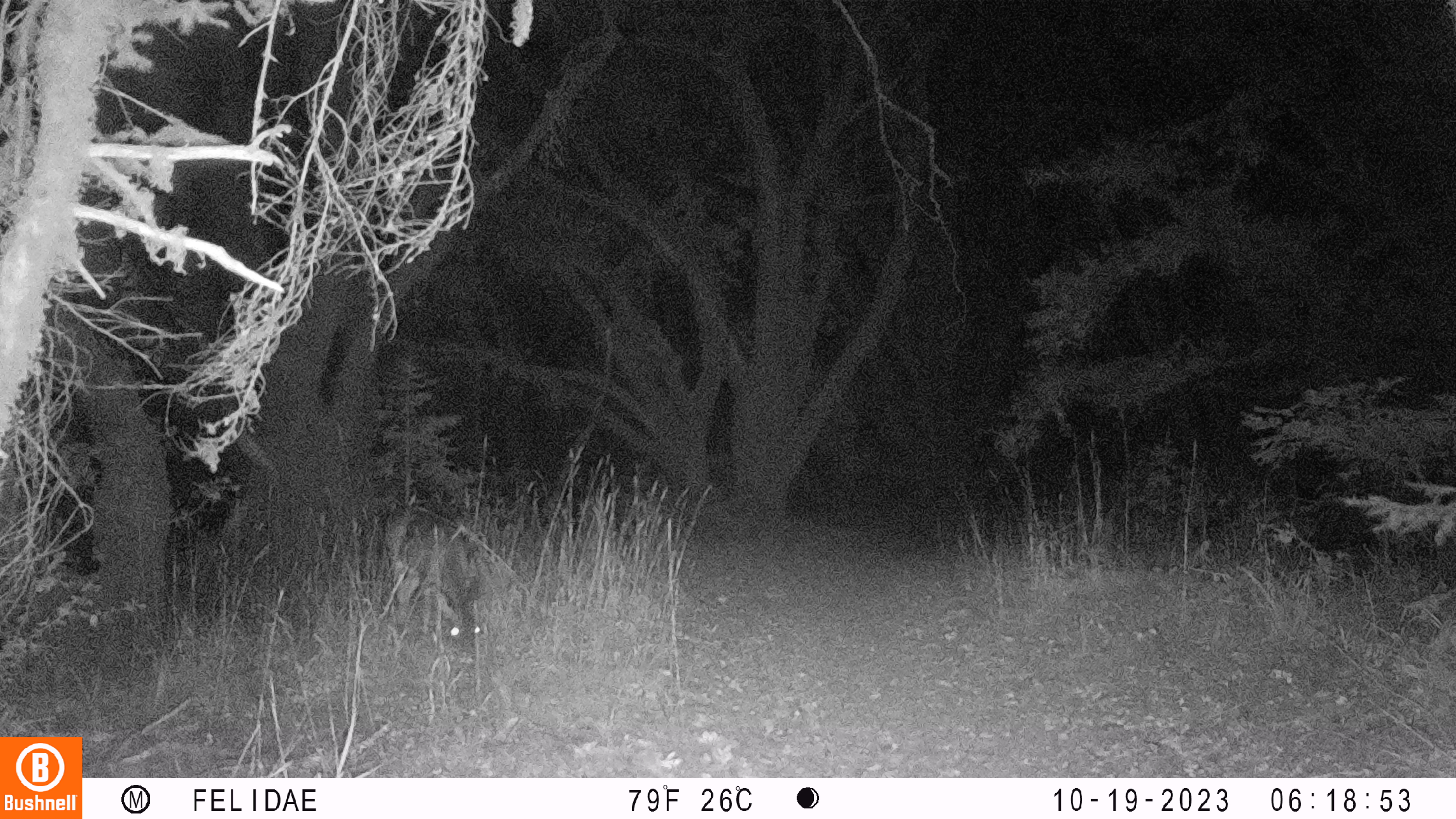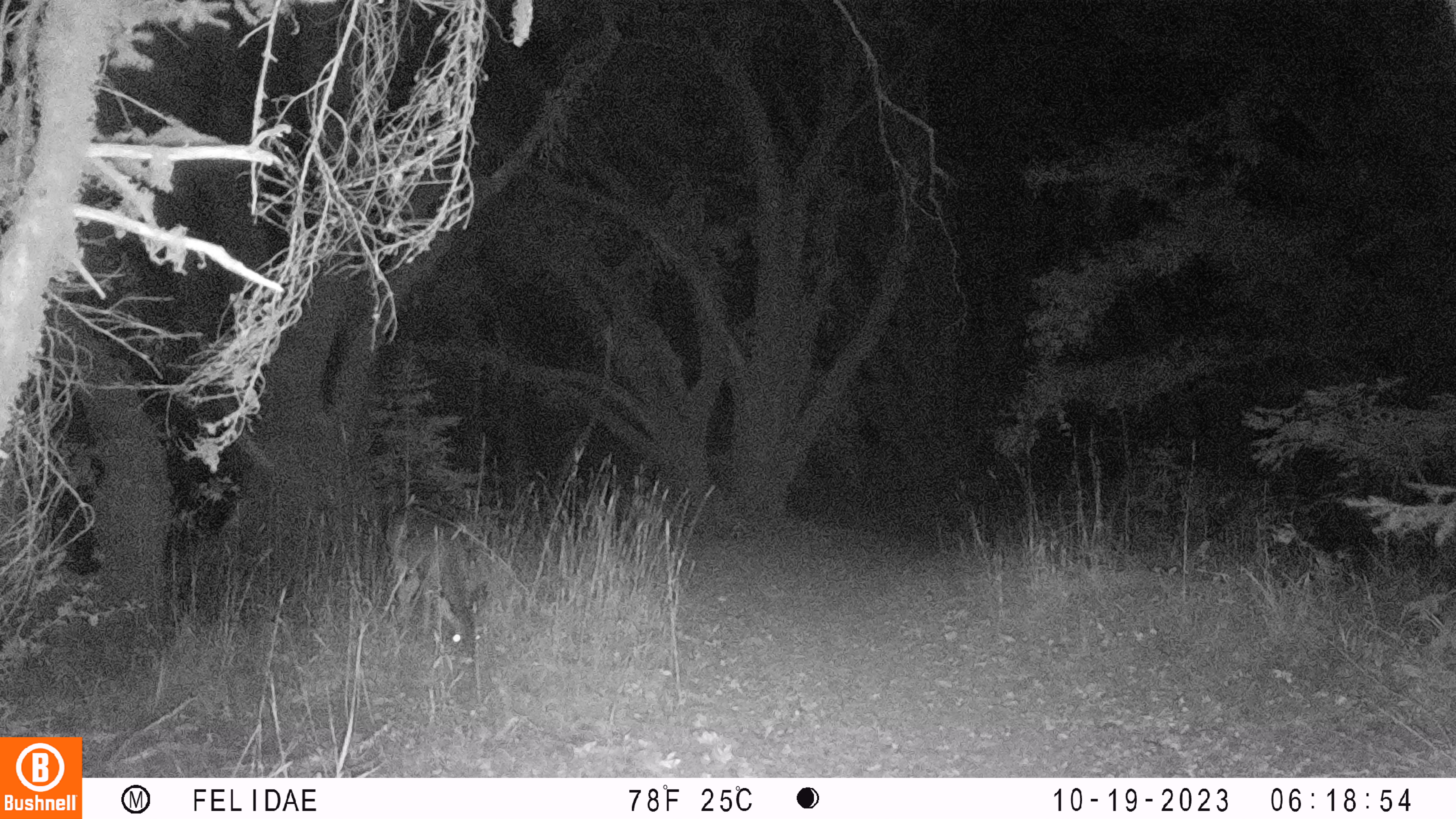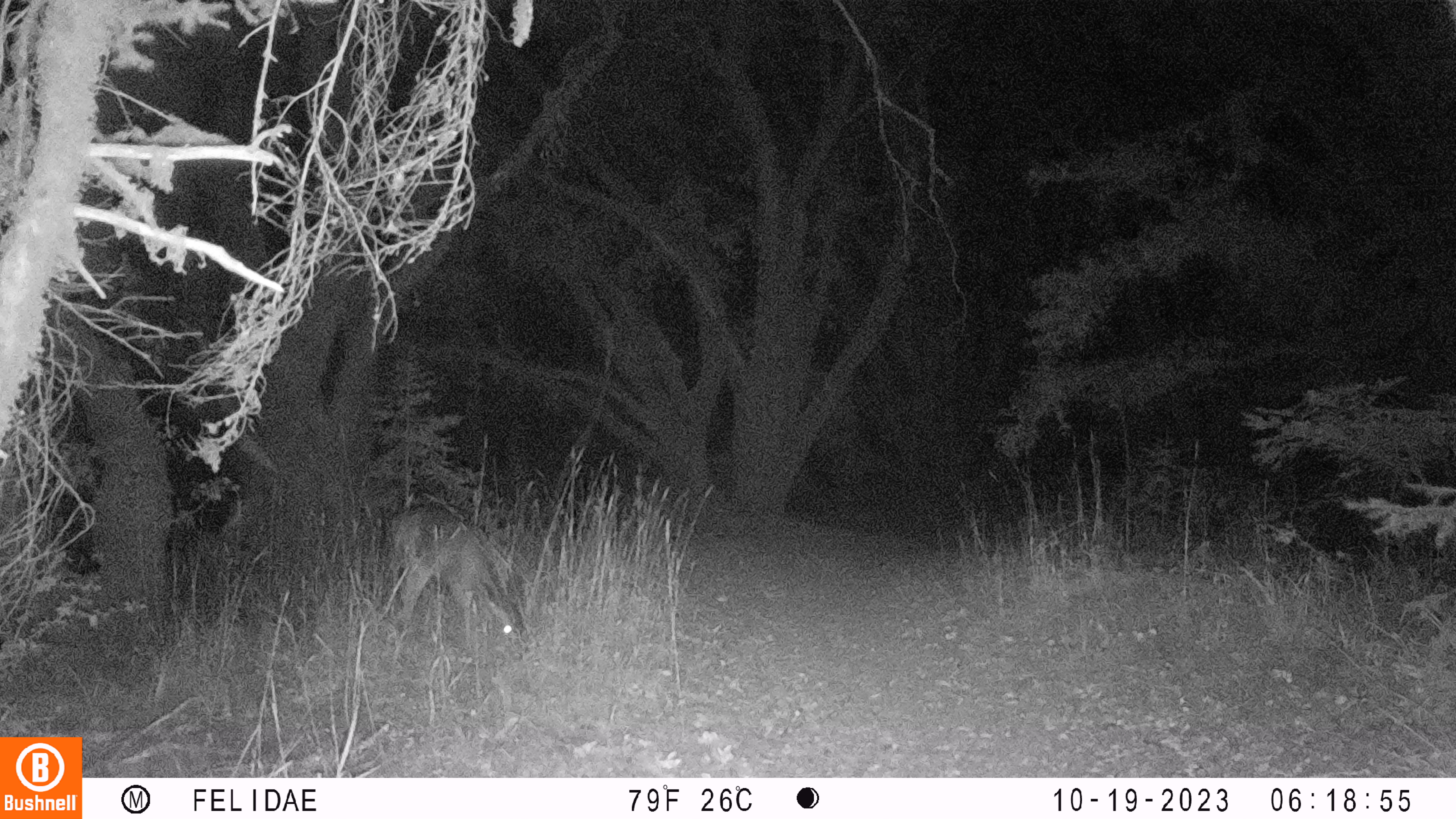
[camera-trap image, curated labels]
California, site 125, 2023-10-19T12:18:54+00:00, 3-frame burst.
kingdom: Animalia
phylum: Chordata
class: Mammalia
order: Artiodactyla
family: Cervidae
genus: Odocoileus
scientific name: Odocoileus hemionus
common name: mule deer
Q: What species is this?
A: Mule deer (Odocoileus hemionus).